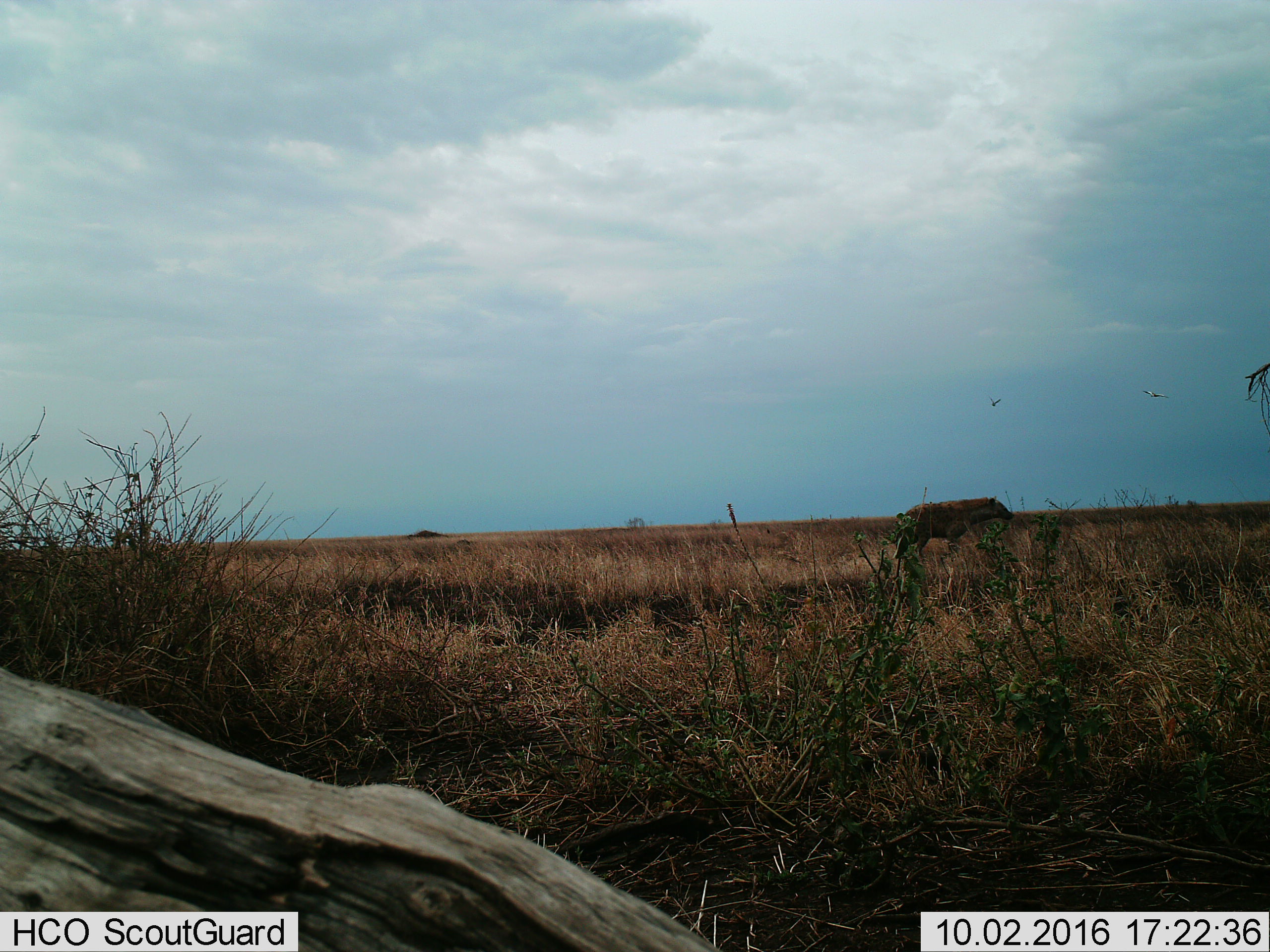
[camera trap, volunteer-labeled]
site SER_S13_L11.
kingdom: Animalia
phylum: Chordata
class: Mammalia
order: Carnivora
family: Hyaenidae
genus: Crocuta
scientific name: Crocuta crocuta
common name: spotted hyena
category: hyenaspotted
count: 1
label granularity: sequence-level